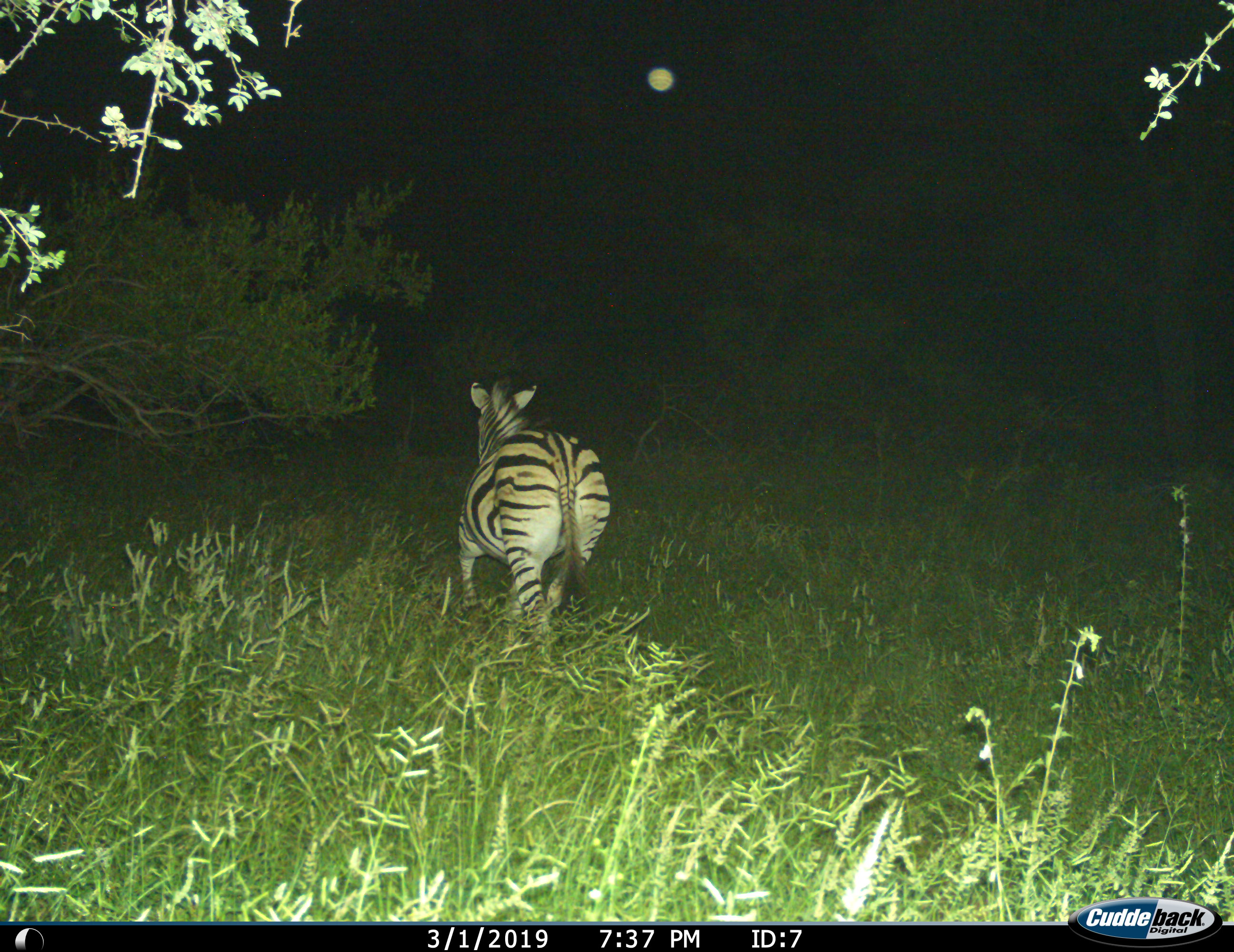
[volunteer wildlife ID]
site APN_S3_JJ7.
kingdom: Animalia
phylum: Chordata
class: Mammalia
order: Perissodactyla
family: Equidae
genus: Equus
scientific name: Equus quagga burchellii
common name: burchell's zebra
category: zebraburchells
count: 1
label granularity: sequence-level